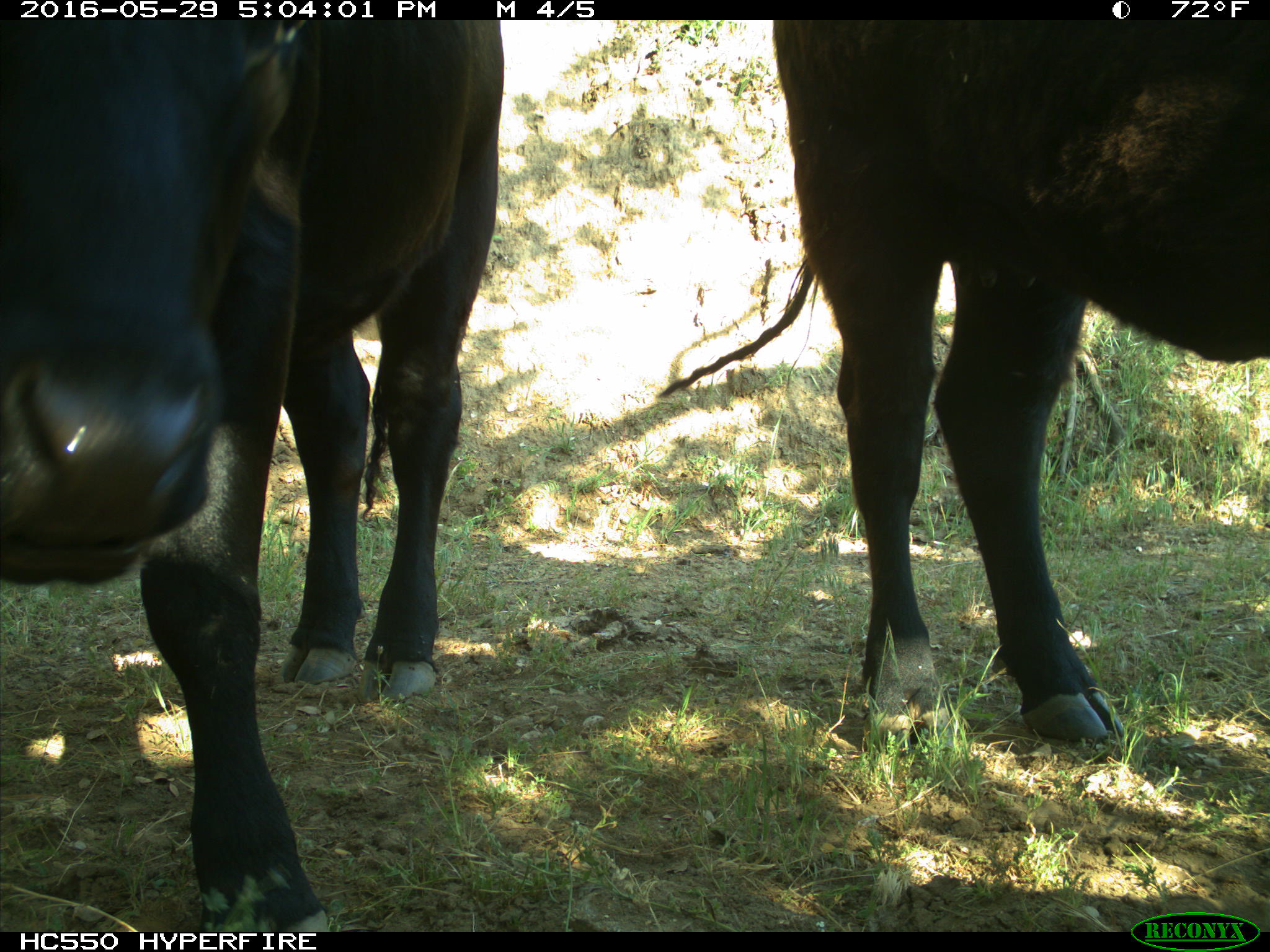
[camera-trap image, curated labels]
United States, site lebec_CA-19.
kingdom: Animalia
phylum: Chordata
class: Mammalia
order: Artiodactyla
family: Bovidae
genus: Bos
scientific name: Bos taurus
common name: domestic cow